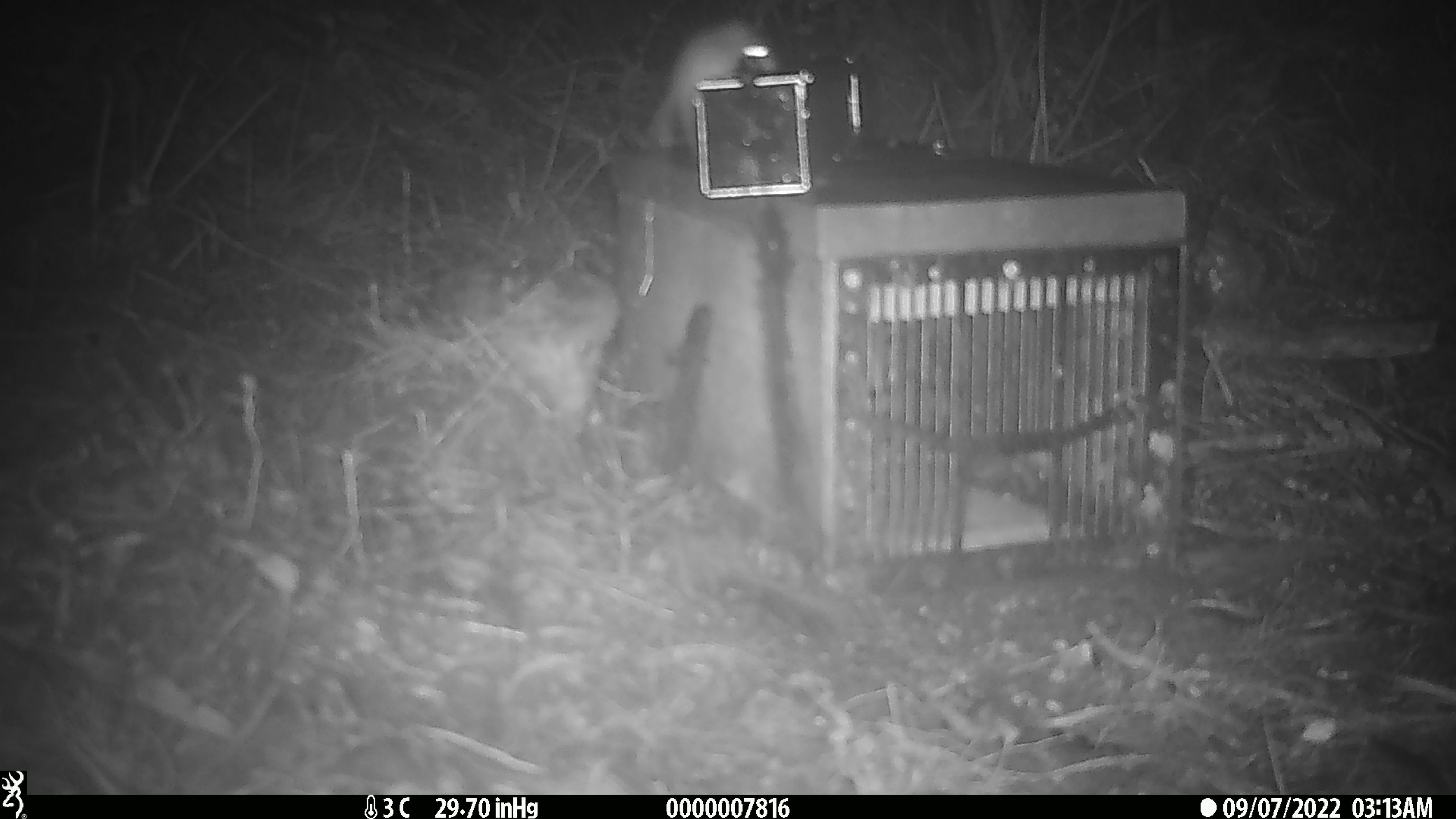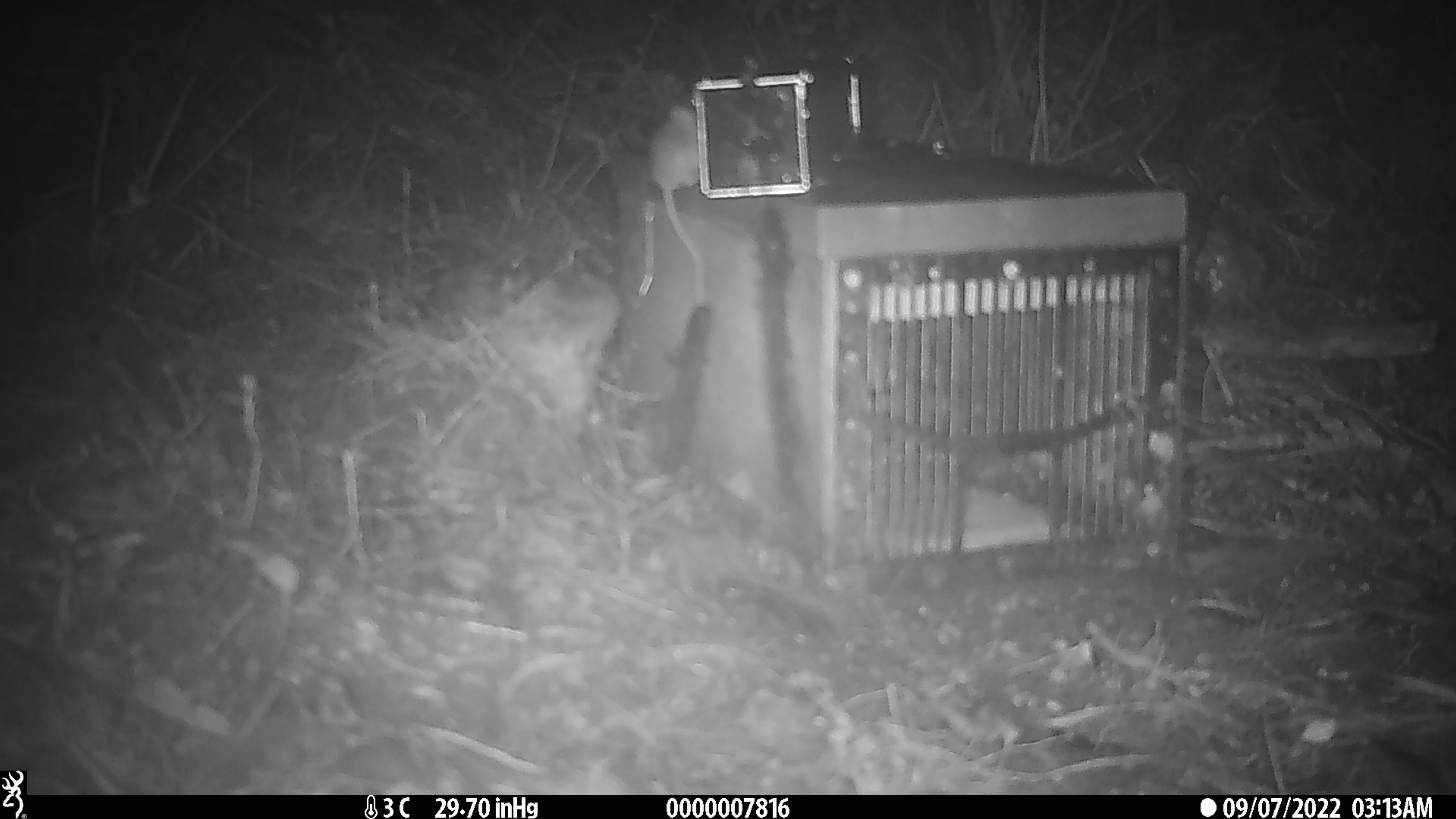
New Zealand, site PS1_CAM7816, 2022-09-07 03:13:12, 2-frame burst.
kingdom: Animalia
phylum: Chordata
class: Mammalia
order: Rodentia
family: Muridae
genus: Mus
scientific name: Mus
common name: mouse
Mouse (Mus).